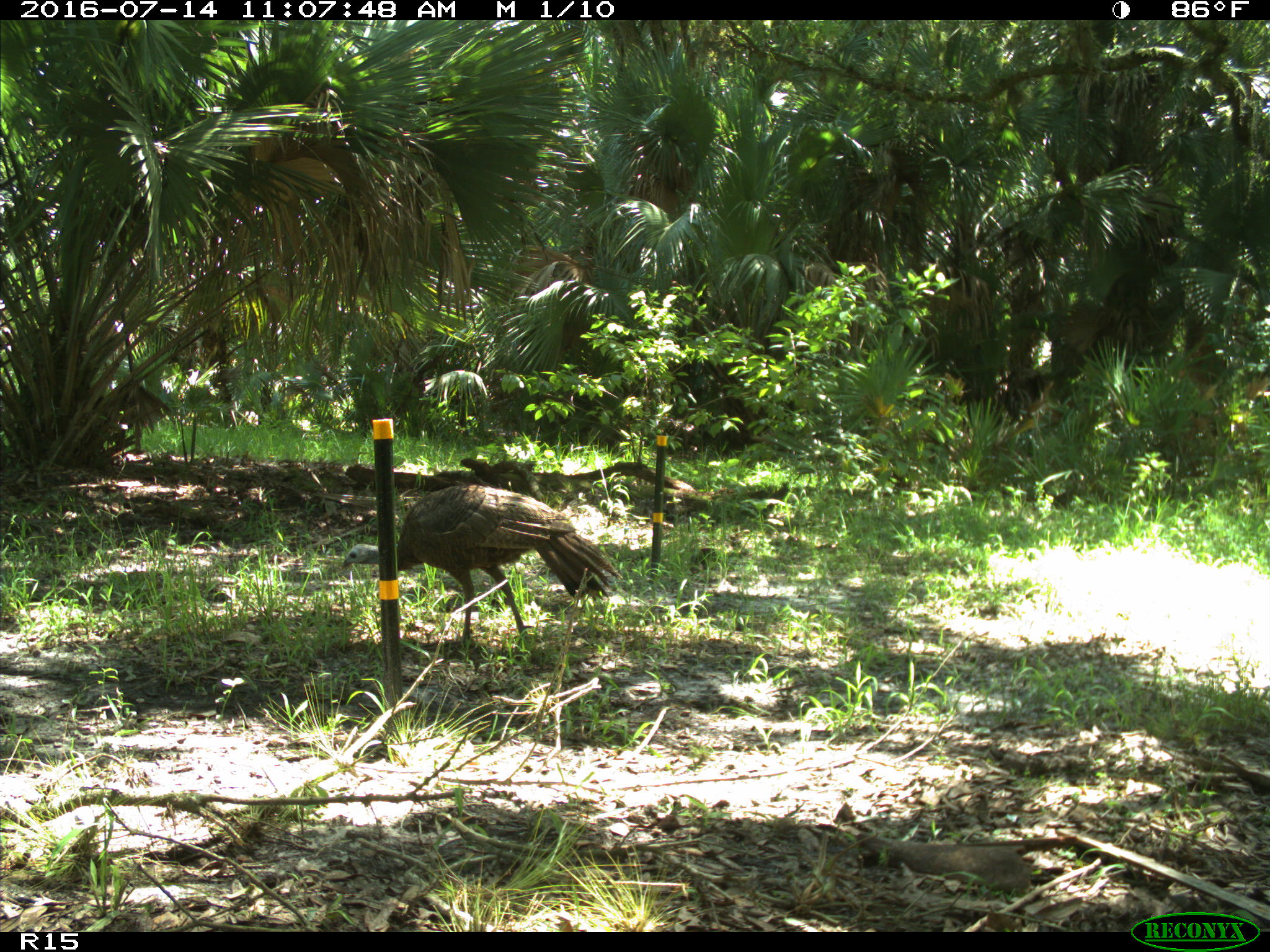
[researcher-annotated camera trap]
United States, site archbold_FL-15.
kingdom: Animalia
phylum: Chordata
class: Aves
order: Galliformes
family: Phasianidae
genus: Meleagris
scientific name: Meleagris gallopavo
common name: wild turkey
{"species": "Meleagris gallopavo (wild turkey)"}